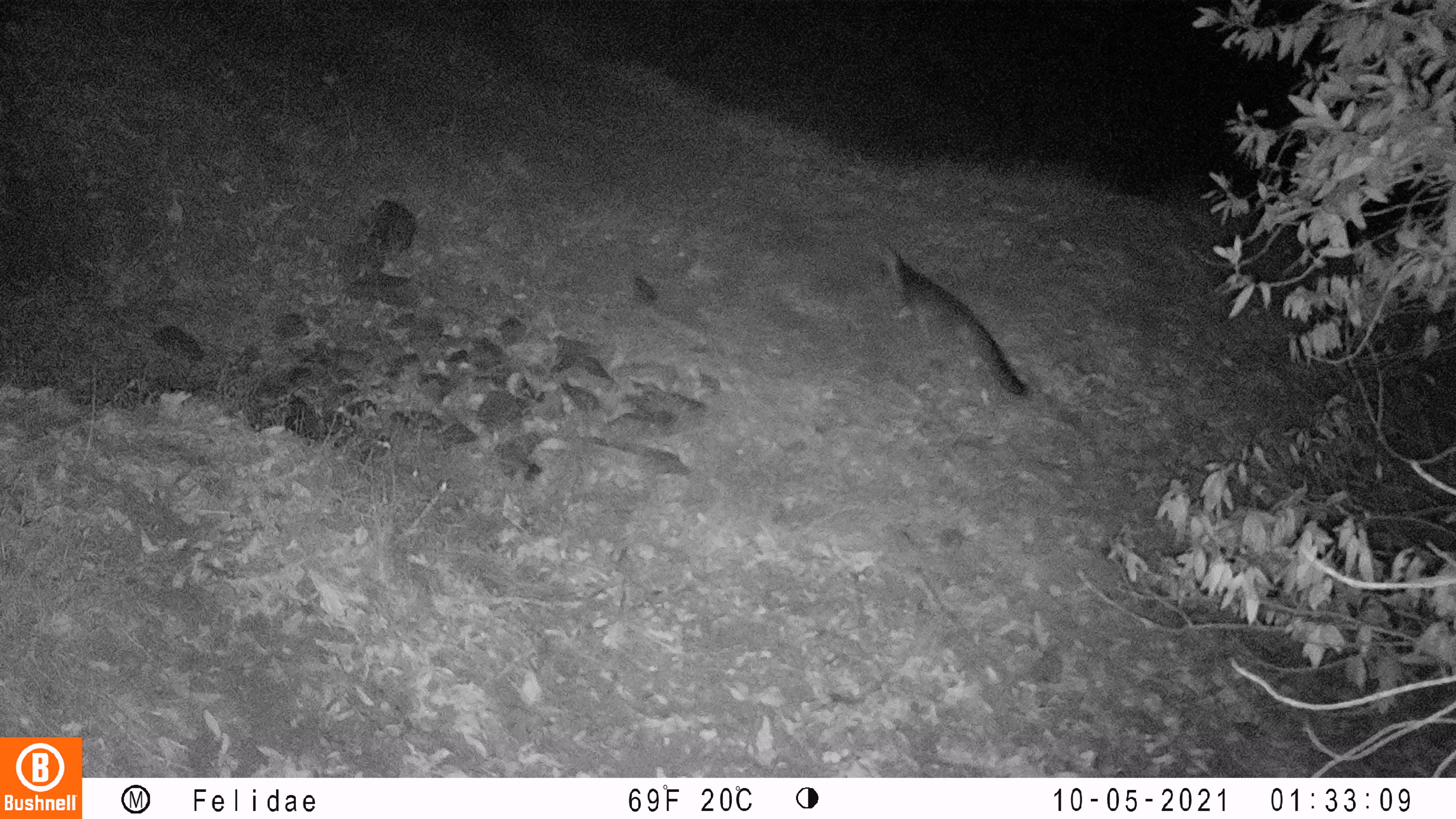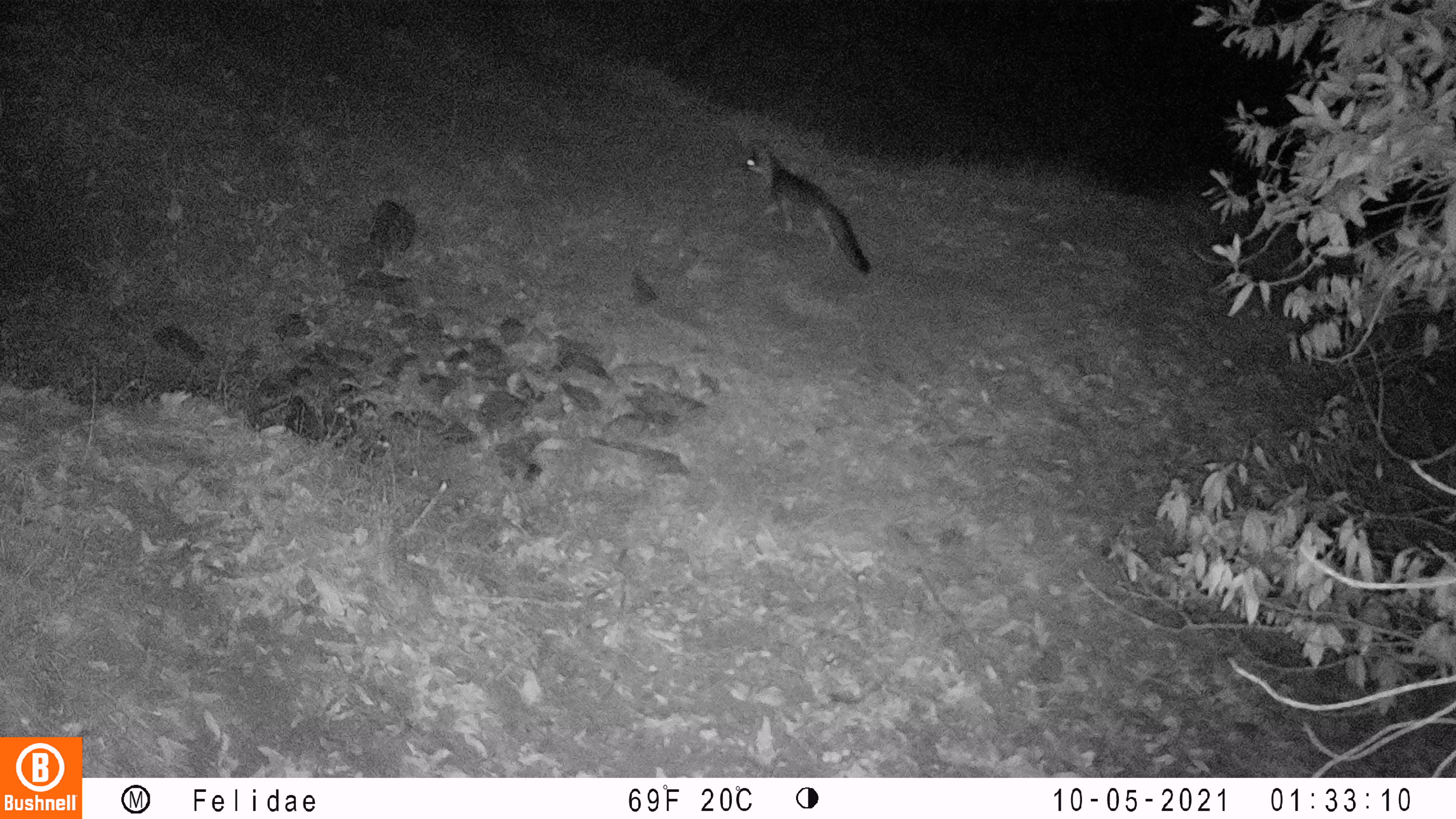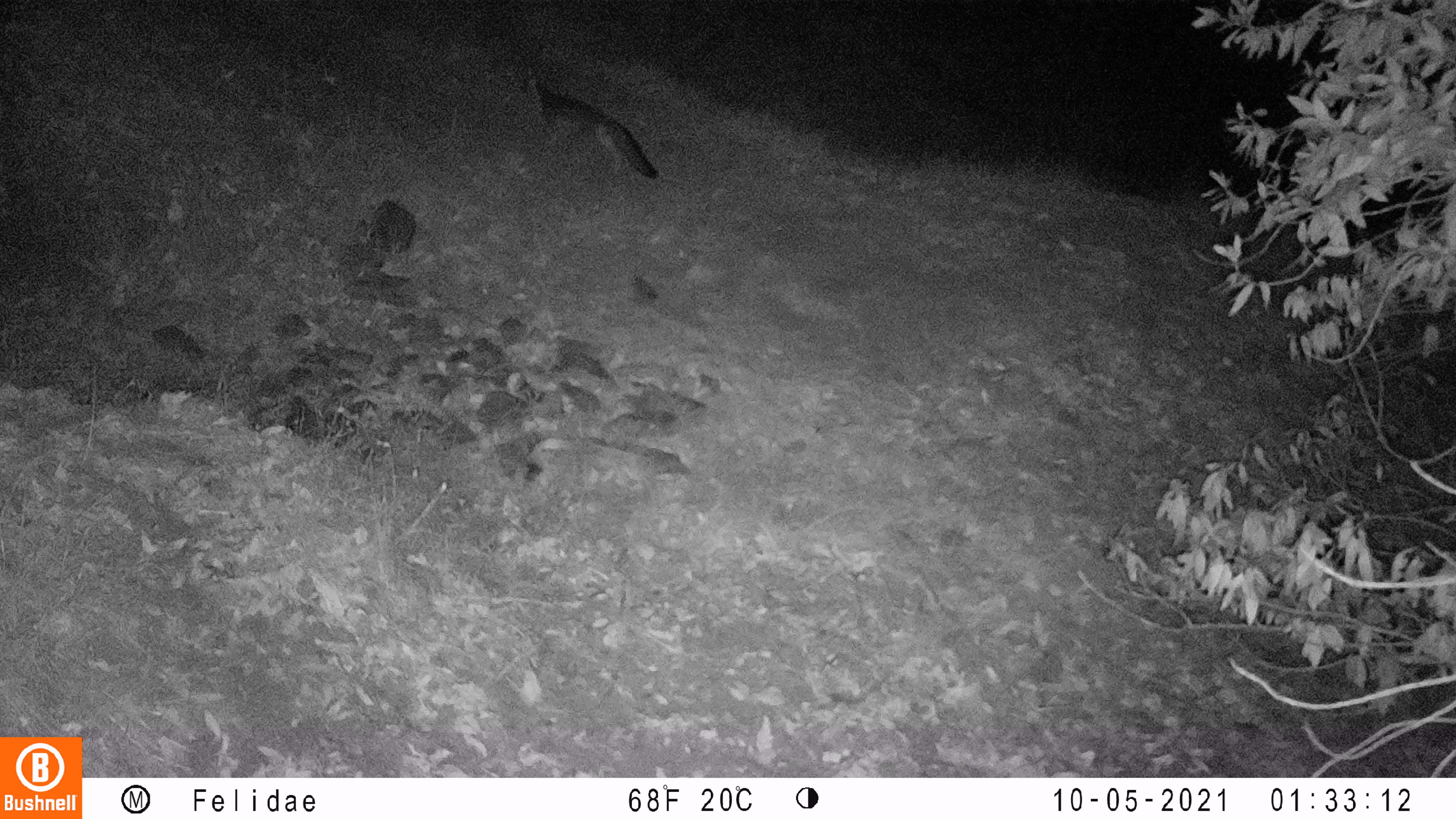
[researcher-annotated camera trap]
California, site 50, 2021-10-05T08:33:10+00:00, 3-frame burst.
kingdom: Animalia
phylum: Chordata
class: Mammalia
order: Carnivora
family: Canidae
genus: Urocyon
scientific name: Urocyon cinereoargenteus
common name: gray fox